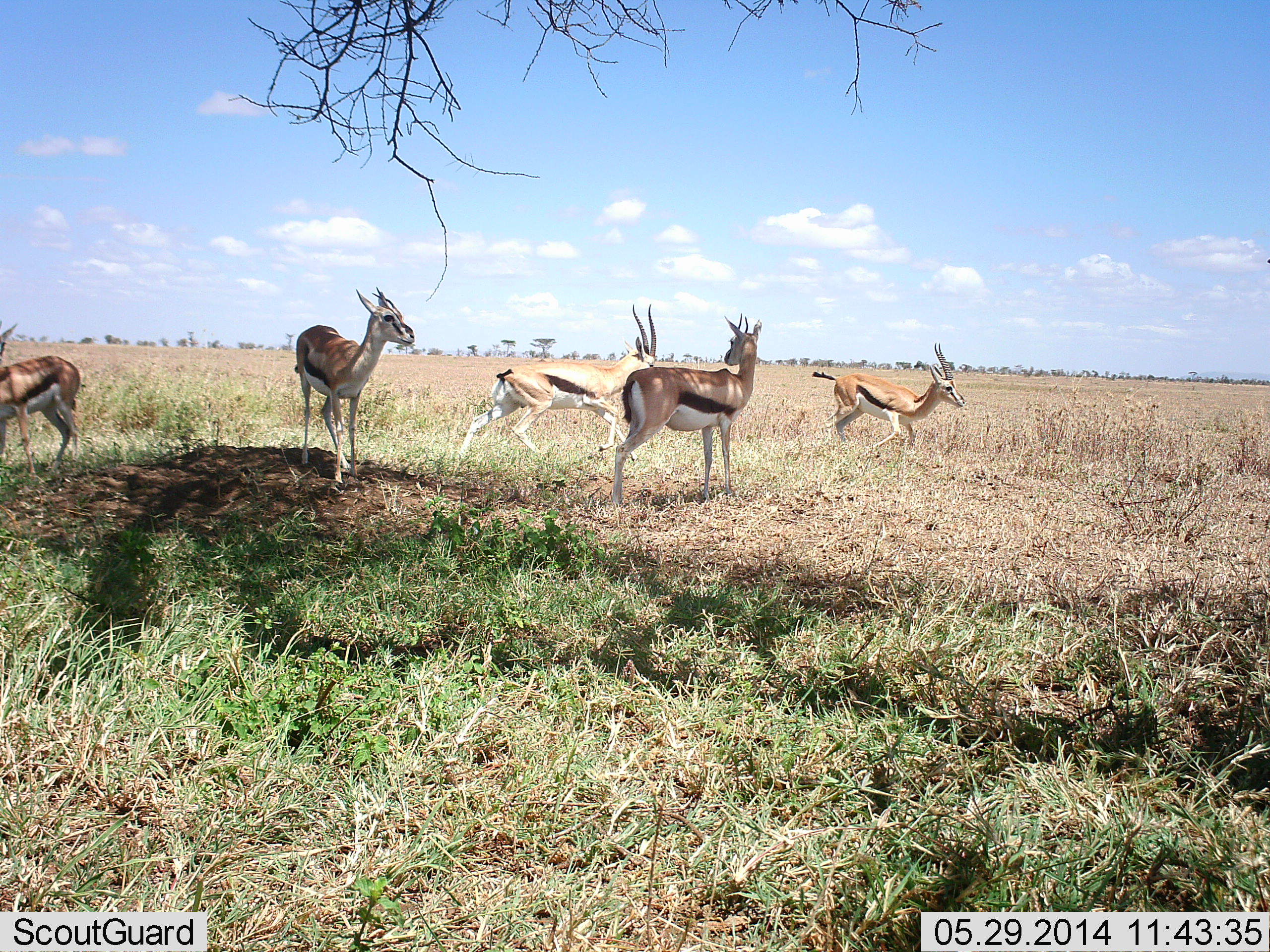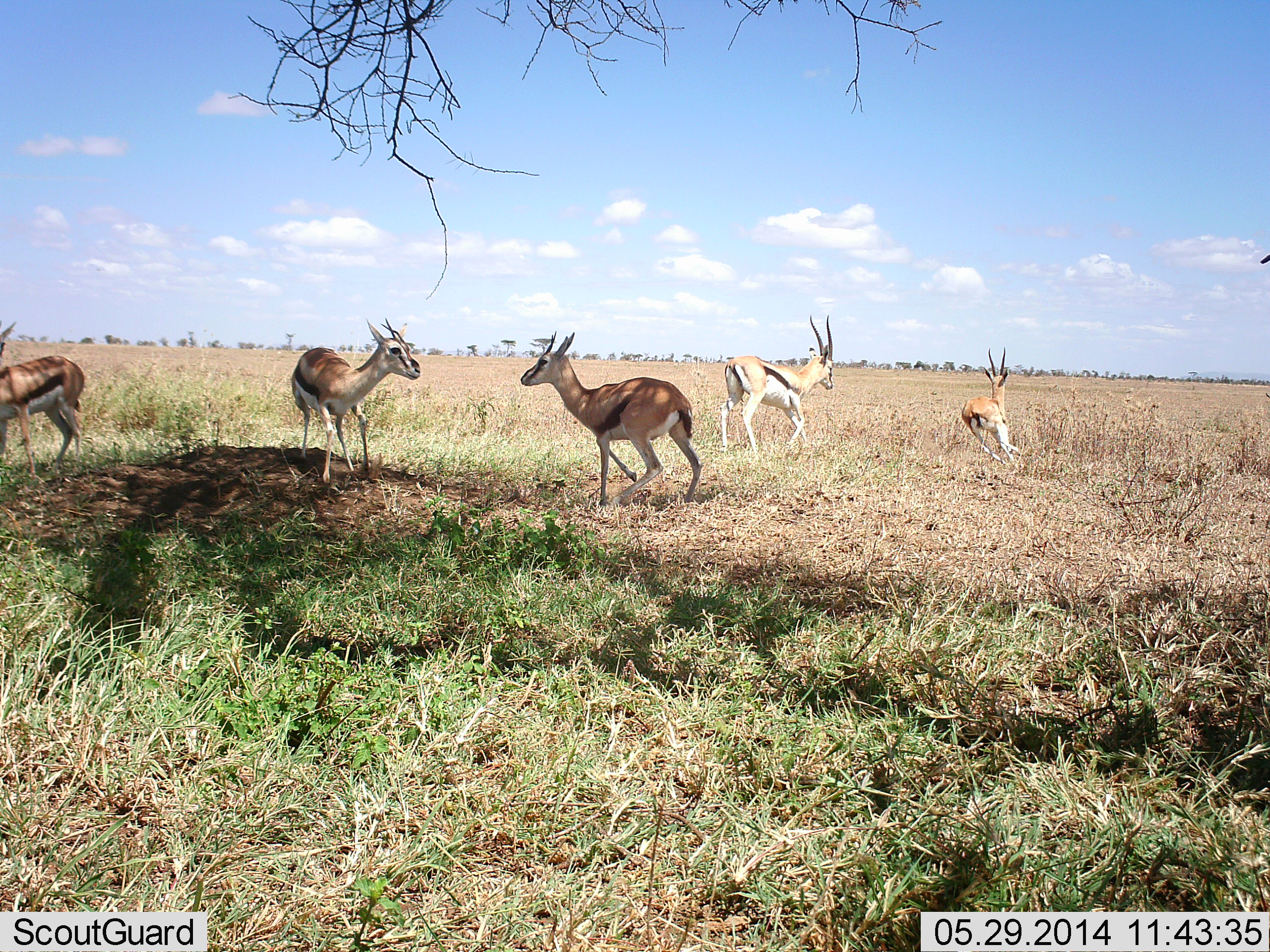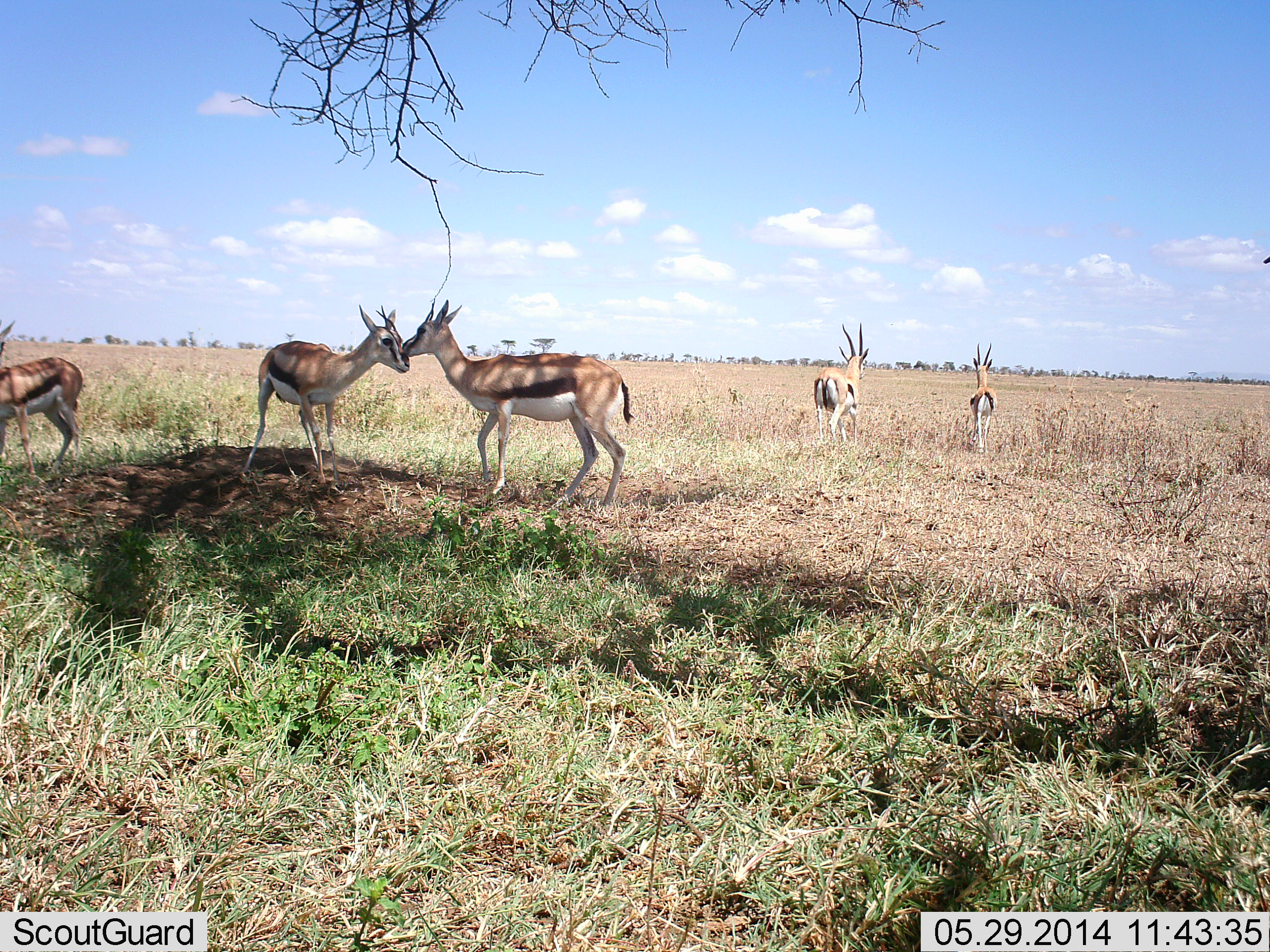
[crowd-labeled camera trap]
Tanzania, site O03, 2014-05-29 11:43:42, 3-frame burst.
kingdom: Animalia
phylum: Chordata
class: Mammalia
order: Artiodactyla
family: Bovidae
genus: Eudorcas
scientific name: Eudorcas thomsonii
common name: thomson's gazelle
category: gazellethomsons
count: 5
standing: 50%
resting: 0%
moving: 80%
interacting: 50%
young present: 0%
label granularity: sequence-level